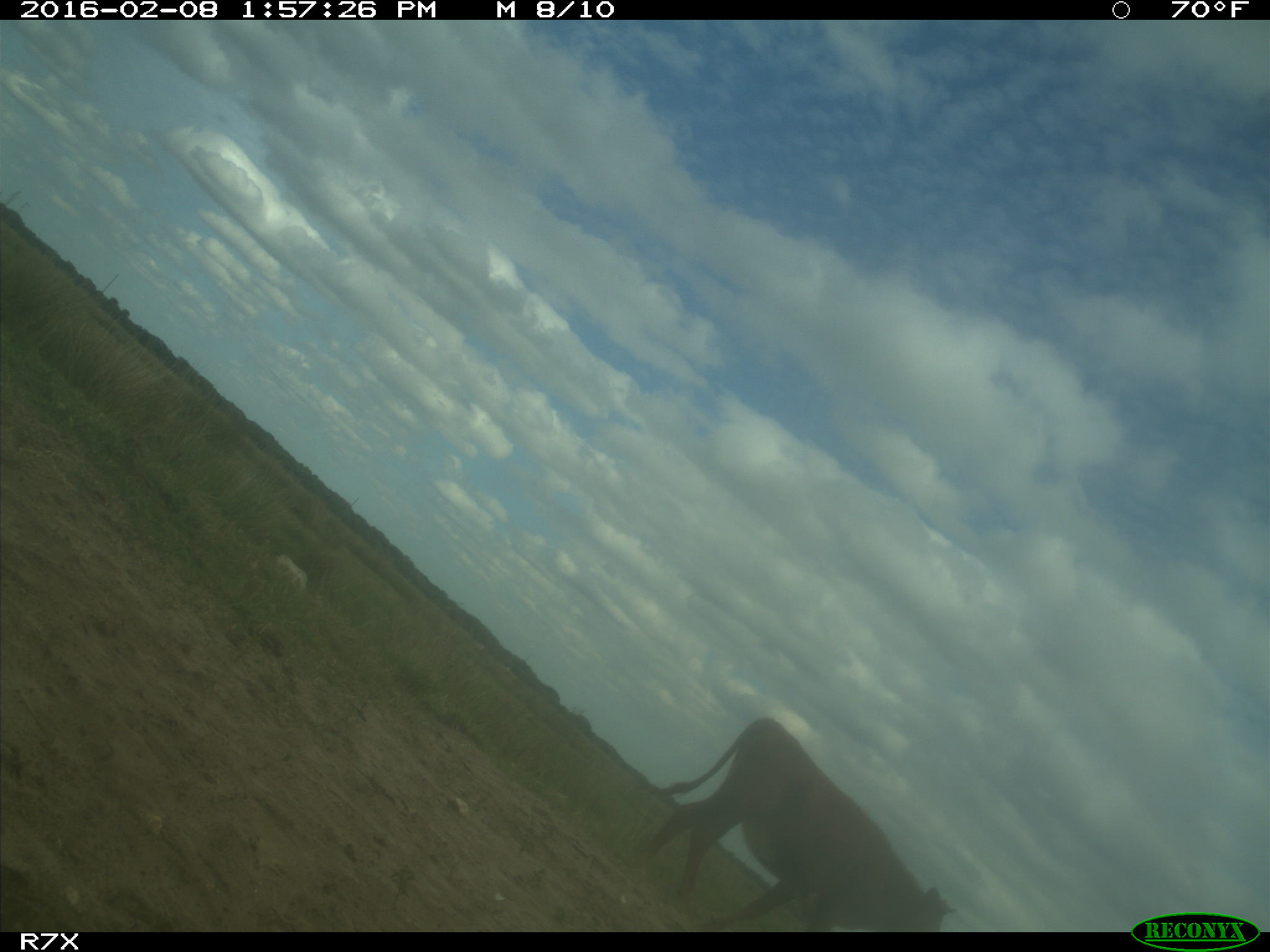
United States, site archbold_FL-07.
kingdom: Animalia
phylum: Chordata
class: Mammalia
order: Artiodactyla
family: Bovidae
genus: Bos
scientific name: Bos taurus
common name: domestic cow